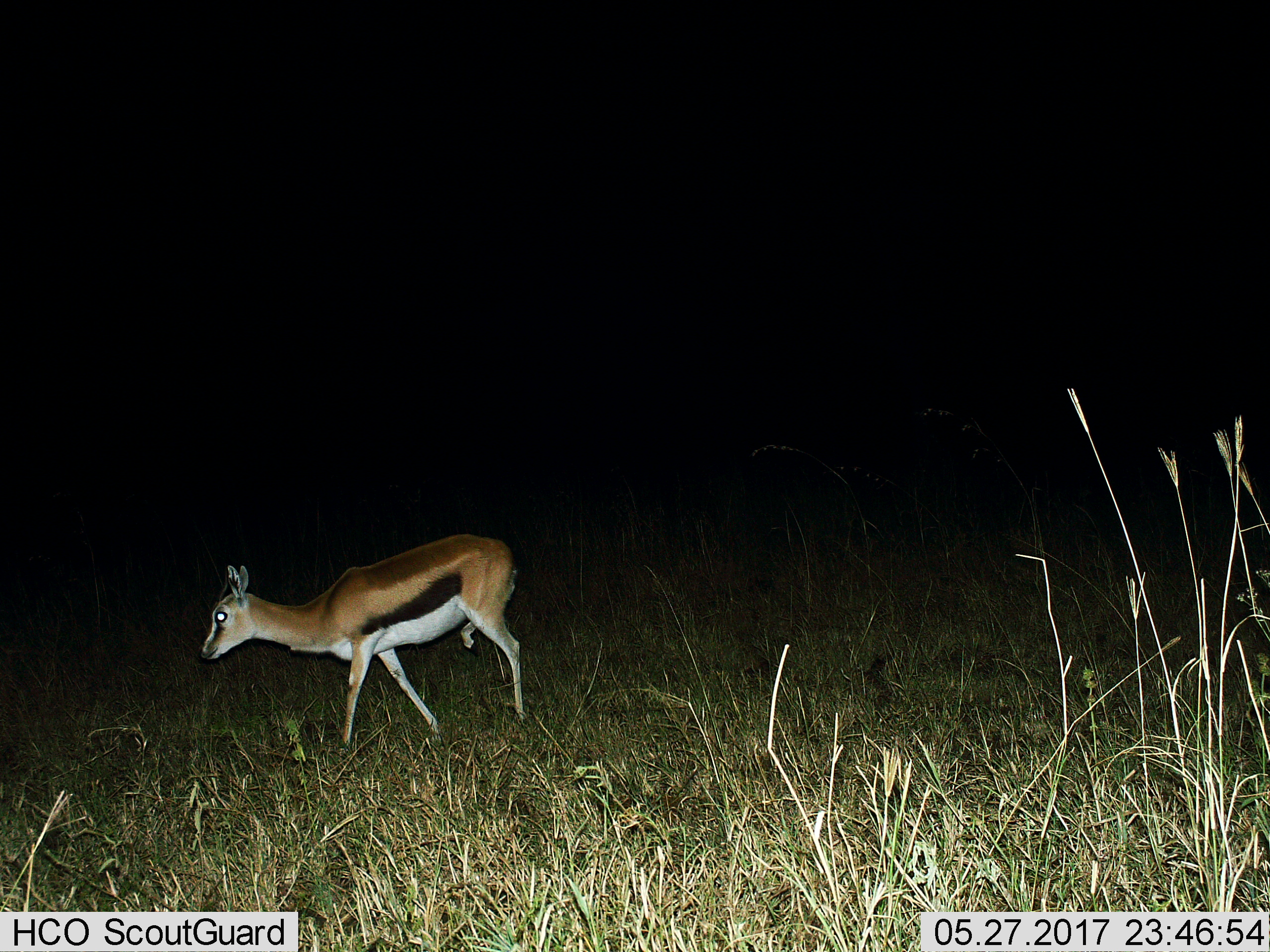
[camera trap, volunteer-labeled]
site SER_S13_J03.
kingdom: Animalia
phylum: Chordata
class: Mammalia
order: Artiodactyla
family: Bovidae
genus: Eudorcas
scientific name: Eudorcas thomsonii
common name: thomson's gazelle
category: gazellethomsons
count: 1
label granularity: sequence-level